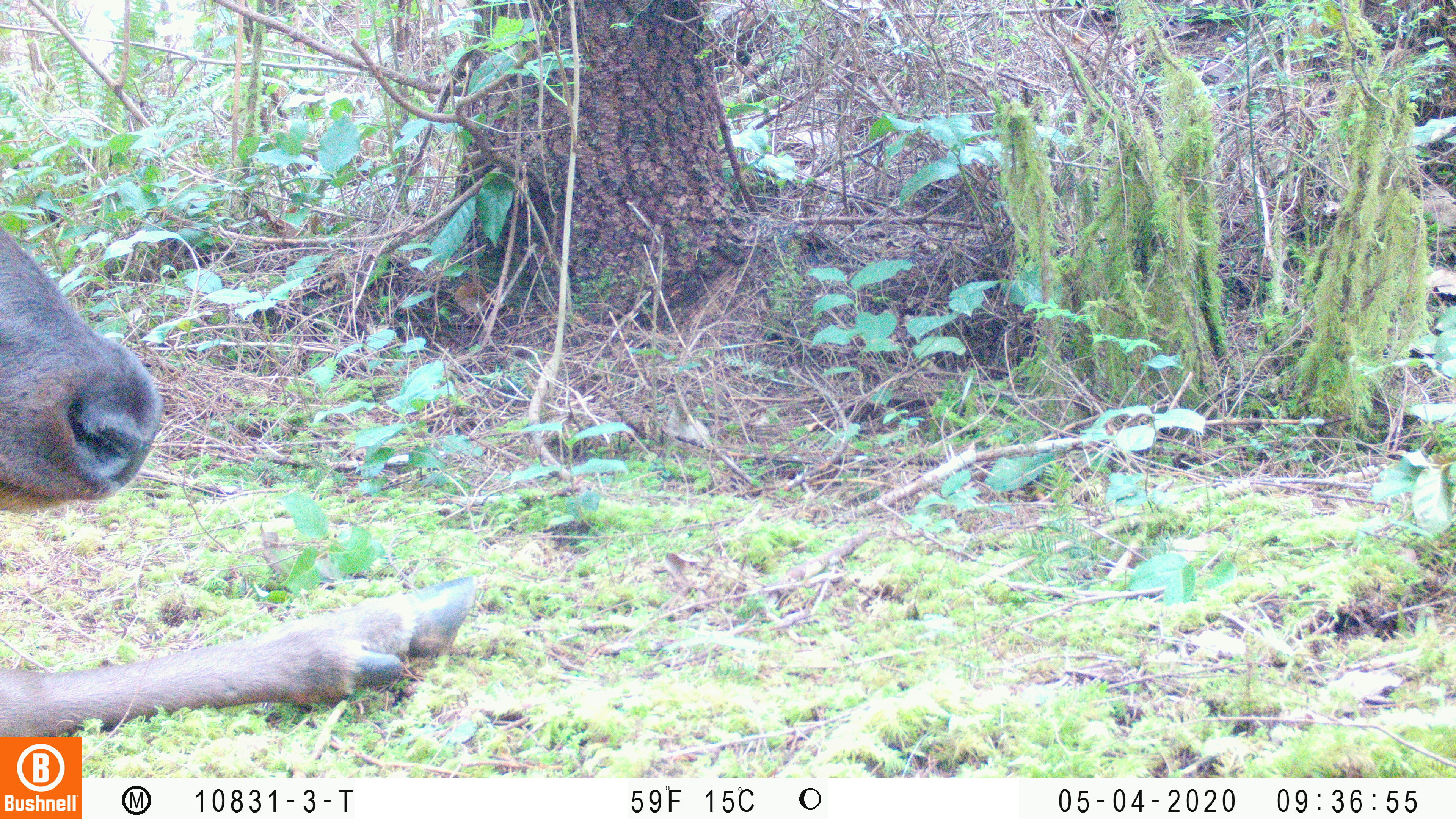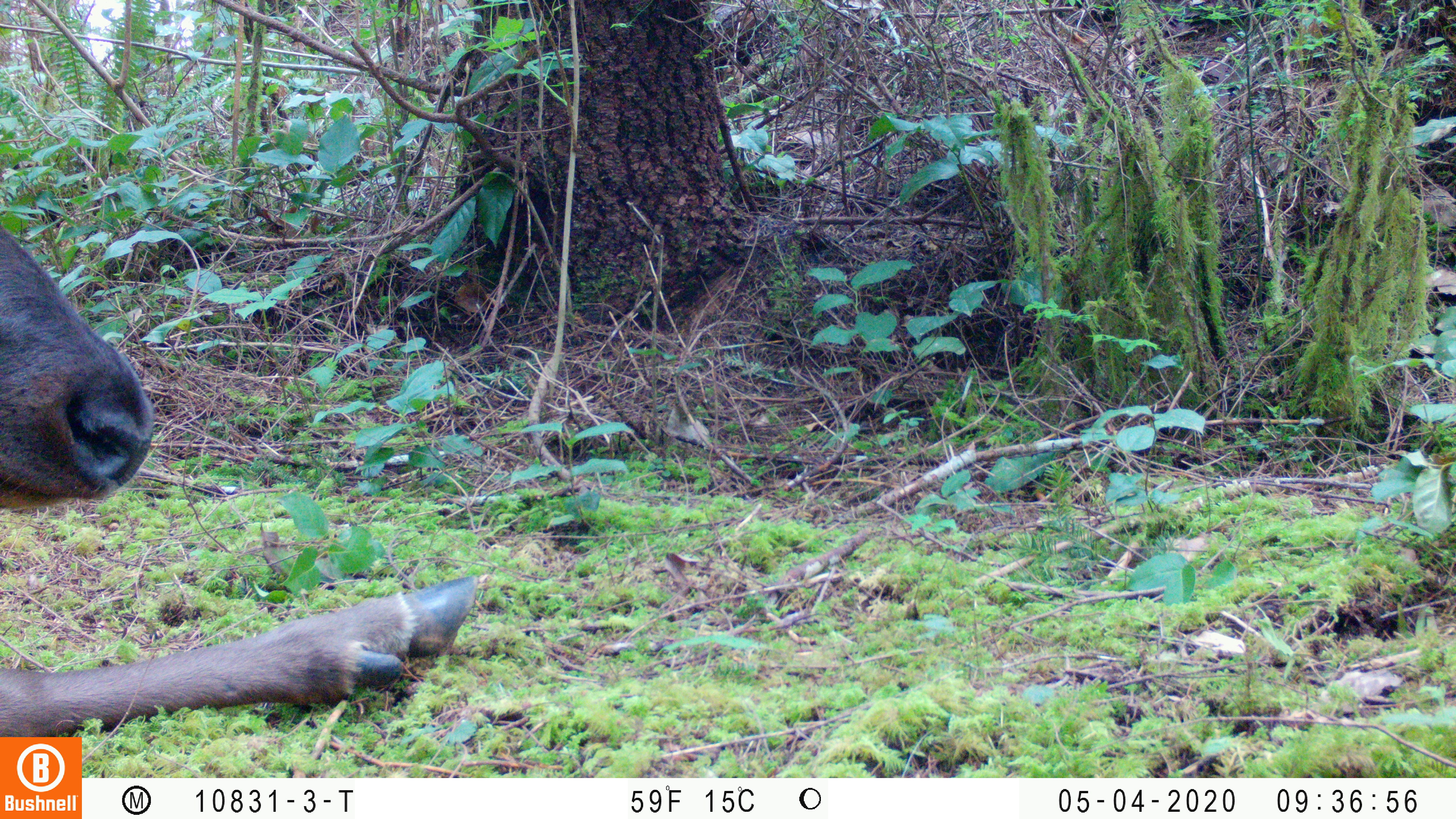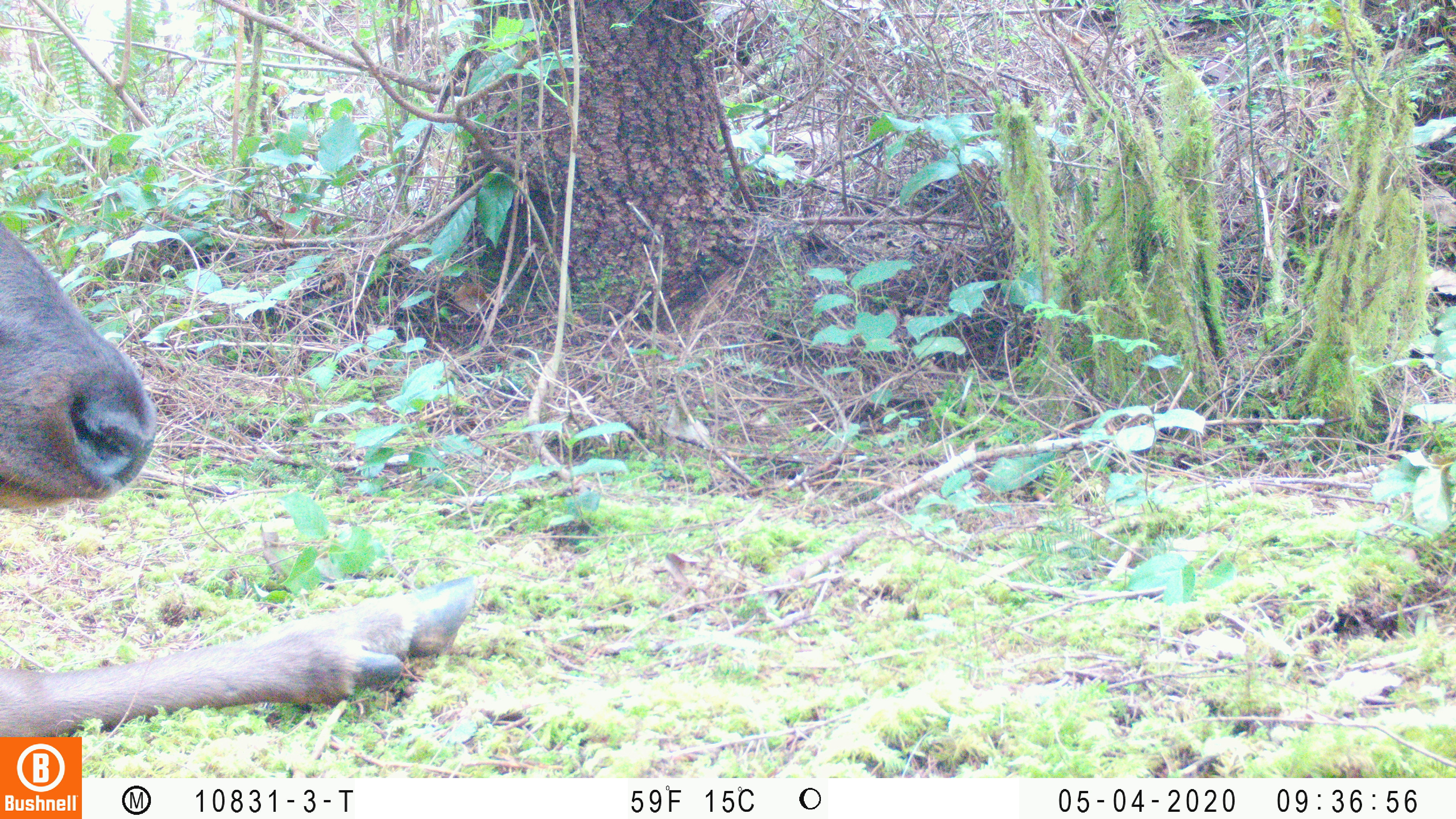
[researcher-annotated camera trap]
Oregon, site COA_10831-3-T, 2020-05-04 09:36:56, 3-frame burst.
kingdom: Animalia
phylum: Chordata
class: Mammalia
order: Artiodactyla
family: Cervidae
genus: Cervus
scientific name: Cervus canadensis roosevelti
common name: roosevelt elk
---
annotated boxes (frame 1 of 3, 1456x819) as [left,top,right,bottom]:
roosevelt elk: [0,228,488,729]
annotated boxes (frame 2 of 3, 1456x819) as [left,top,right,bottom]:
roosevelt elk: [0,219,486,732]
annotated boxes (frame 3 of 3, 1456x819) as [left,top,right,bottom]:
roosevelt elk: [0,222,474,730]